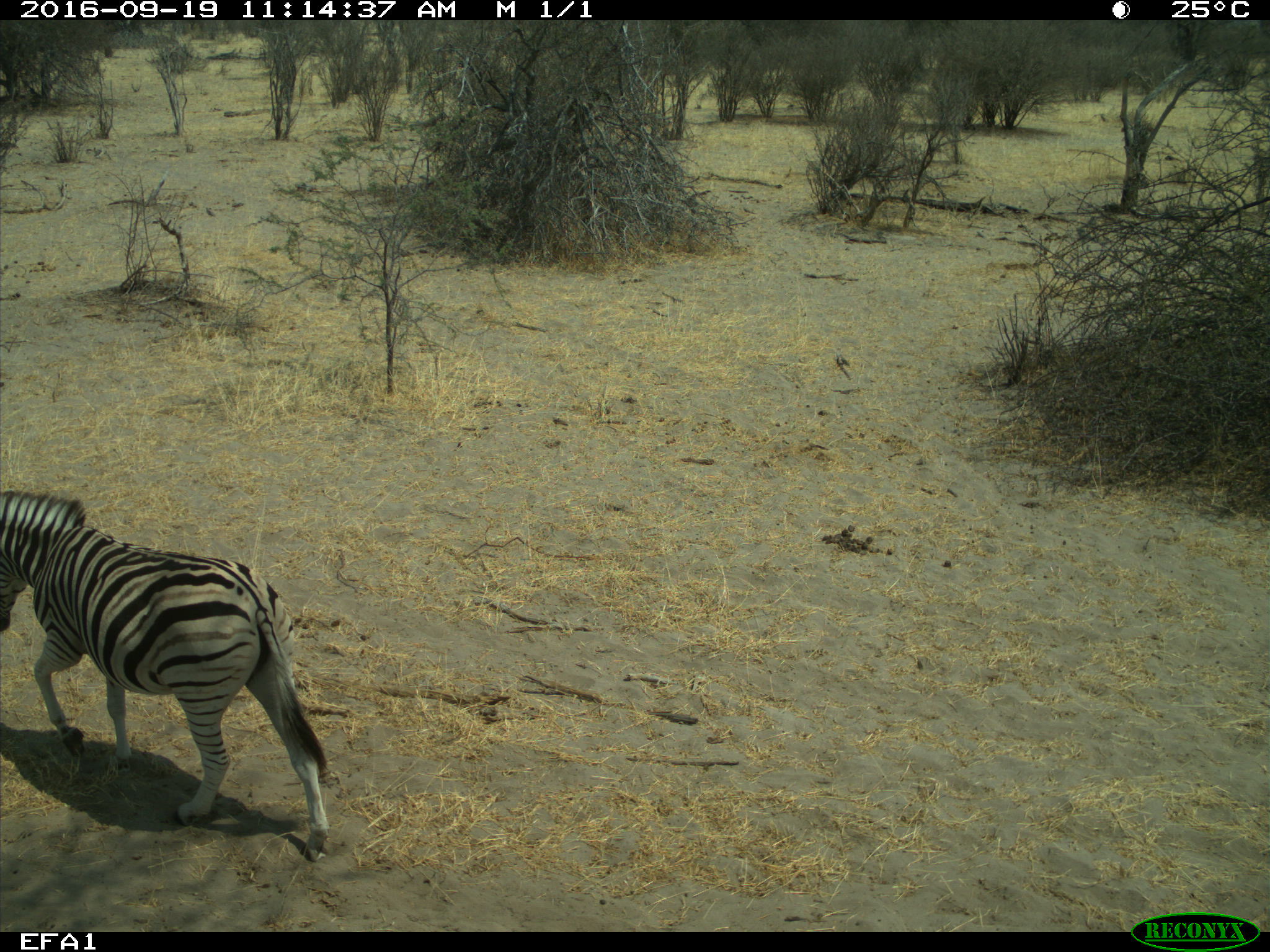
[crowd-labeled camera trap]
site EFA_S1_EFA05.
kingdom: Animalia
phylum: Chordata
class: Mammalia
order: Perissodactyla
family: Equidae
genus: Equus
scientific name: Equus quagga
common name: plains zebra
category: zebraplains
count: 1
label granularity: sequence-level